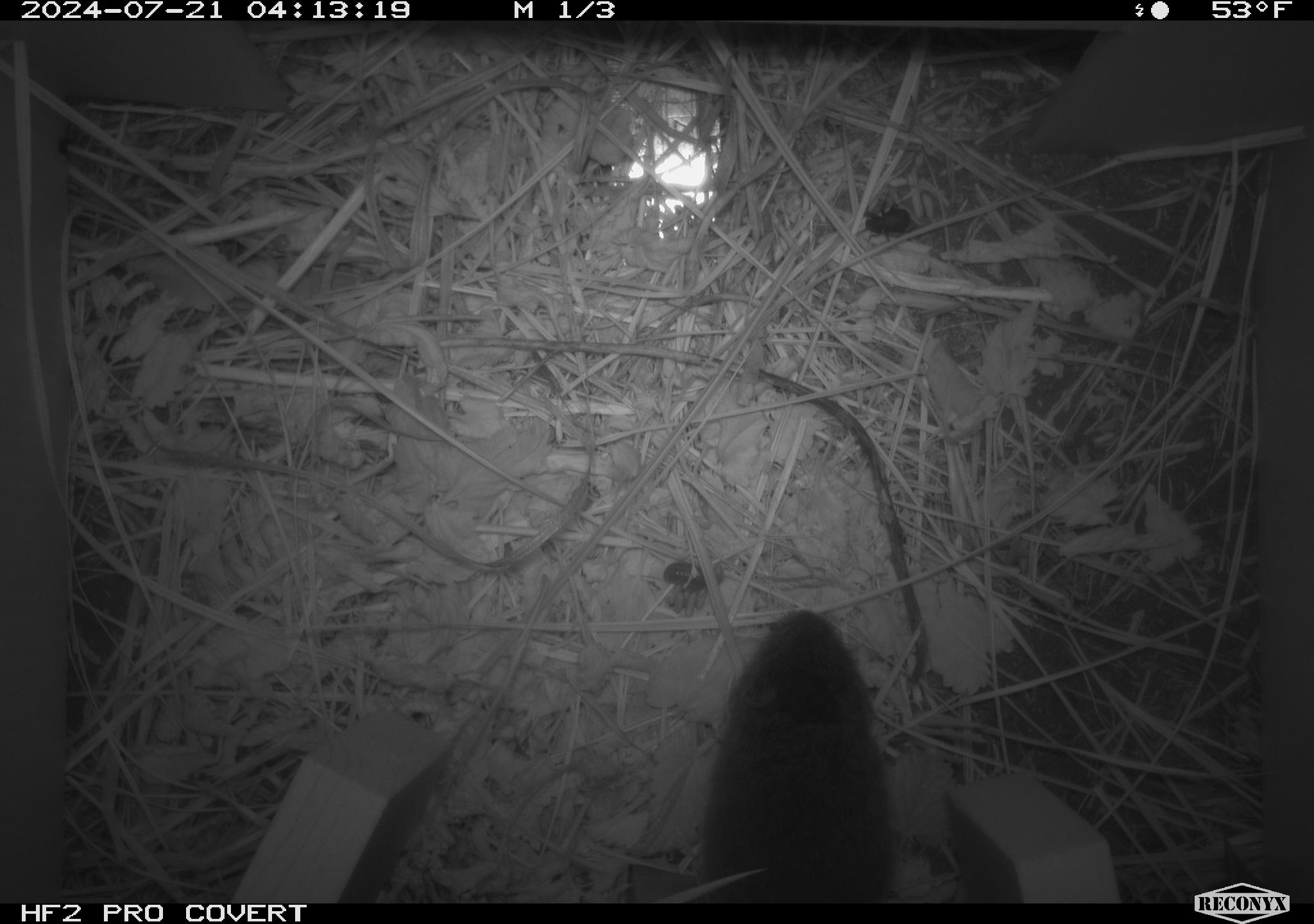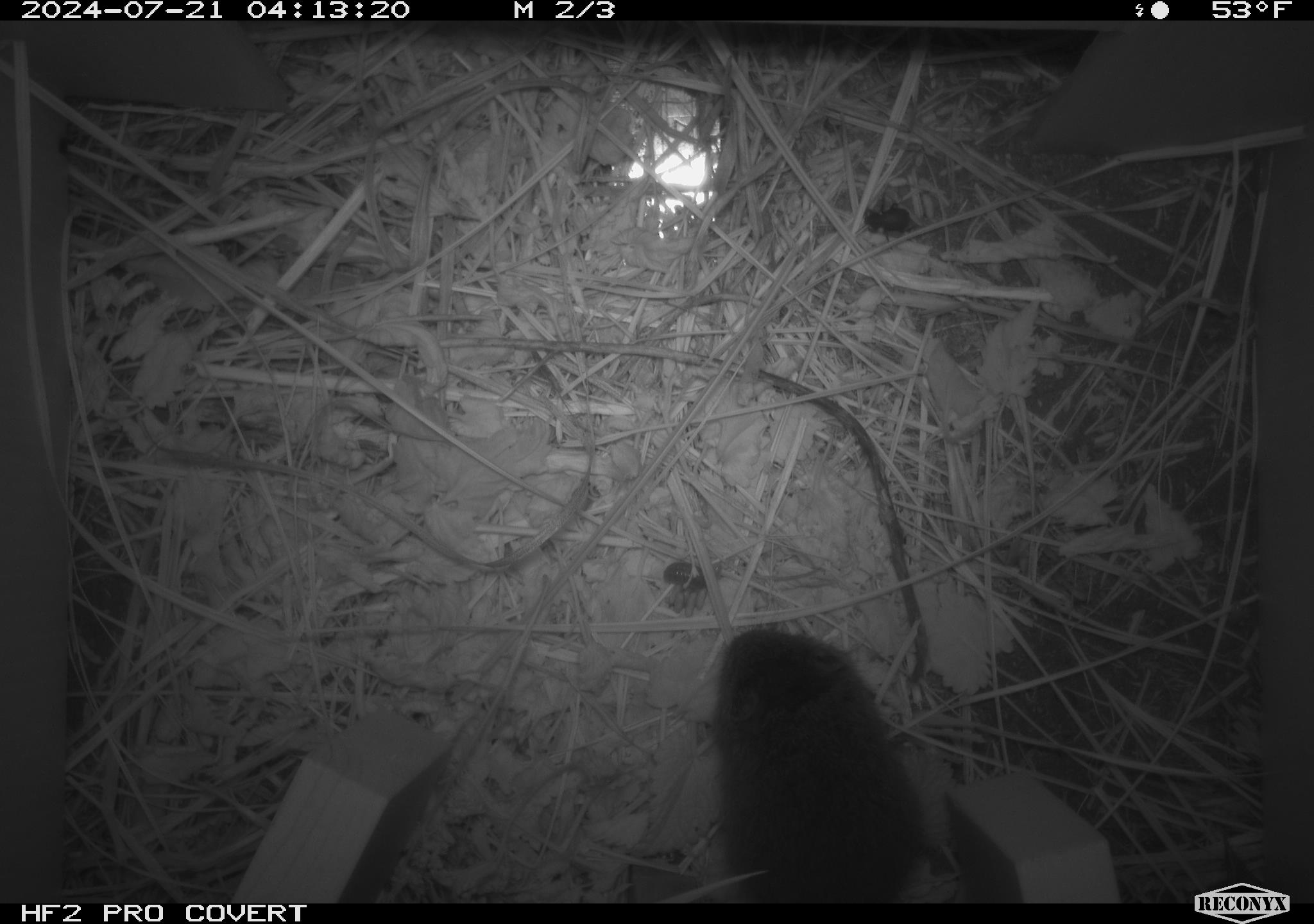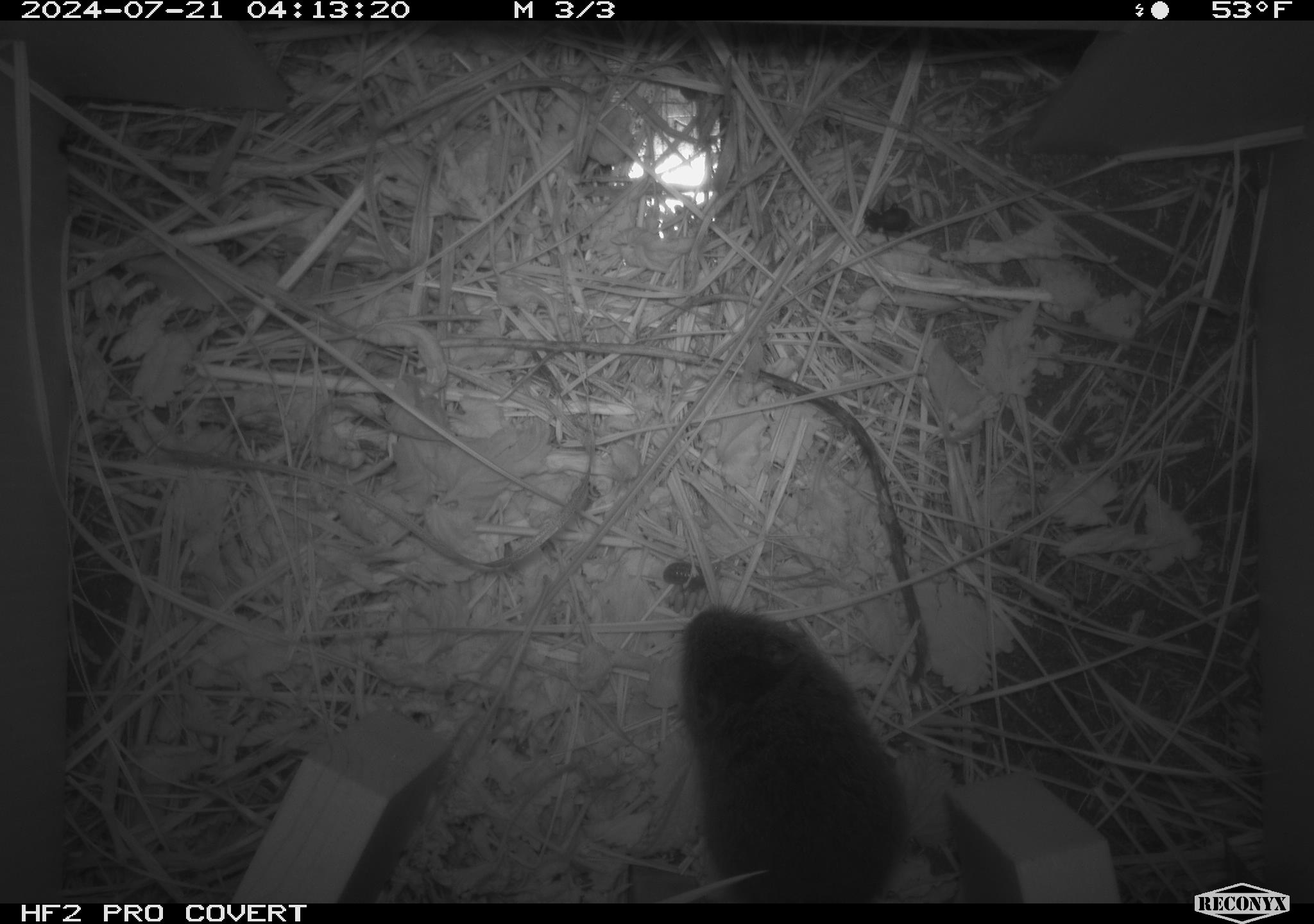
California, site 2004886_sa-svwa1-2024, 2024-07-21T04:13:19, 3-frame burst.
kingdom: Animalia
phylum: Chordata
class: Mammalia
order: Rodentia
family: Cricetidae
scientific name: Arvicolinae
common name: voles, lemmings, and muskrats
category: arvicolinae subfamily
Arvicolinae subfamily (voles, lemmings, and muskrats) (Arvicolinae).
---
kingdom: Animalia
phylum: Arthropoda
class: Malacostraca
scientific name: Malacostraca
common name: amphipods, crabs, isopods, krill, lobsters and shrimps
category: malacostracan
Malacostracan (amphipods, crabs, isopods, krill, lobsters and shrimps) (Malacostraca).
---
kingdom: Animalia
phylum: Arthropoda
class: Insecta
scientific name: Insecta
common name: insect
Insect (Insecta).